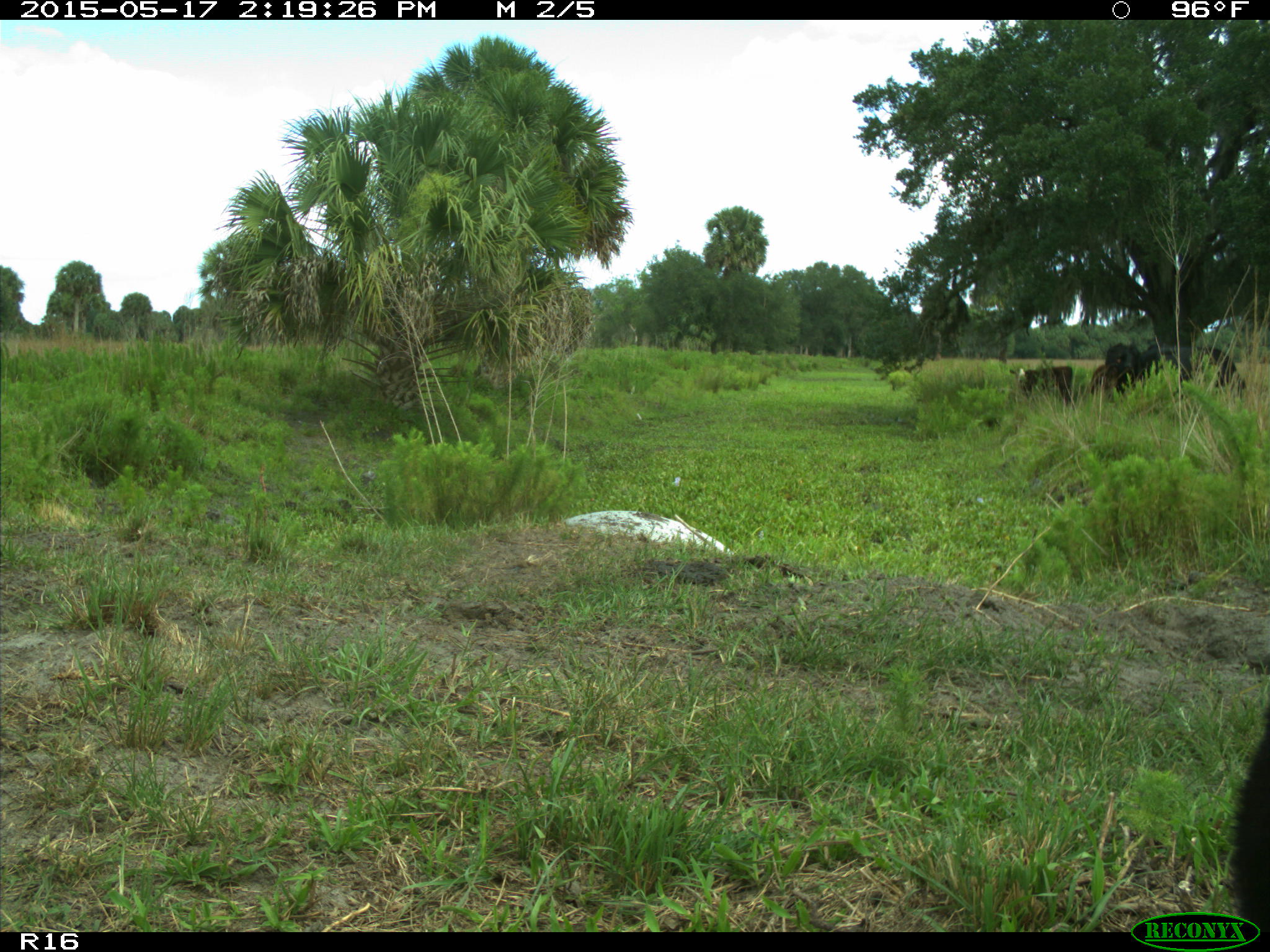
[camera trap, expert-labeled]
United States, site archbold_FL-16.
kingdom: Animalia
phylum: Chordata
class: Mammalia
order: Artiodactyla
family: Bovidae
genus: Bos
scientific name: Bos taurus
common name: domestic cow